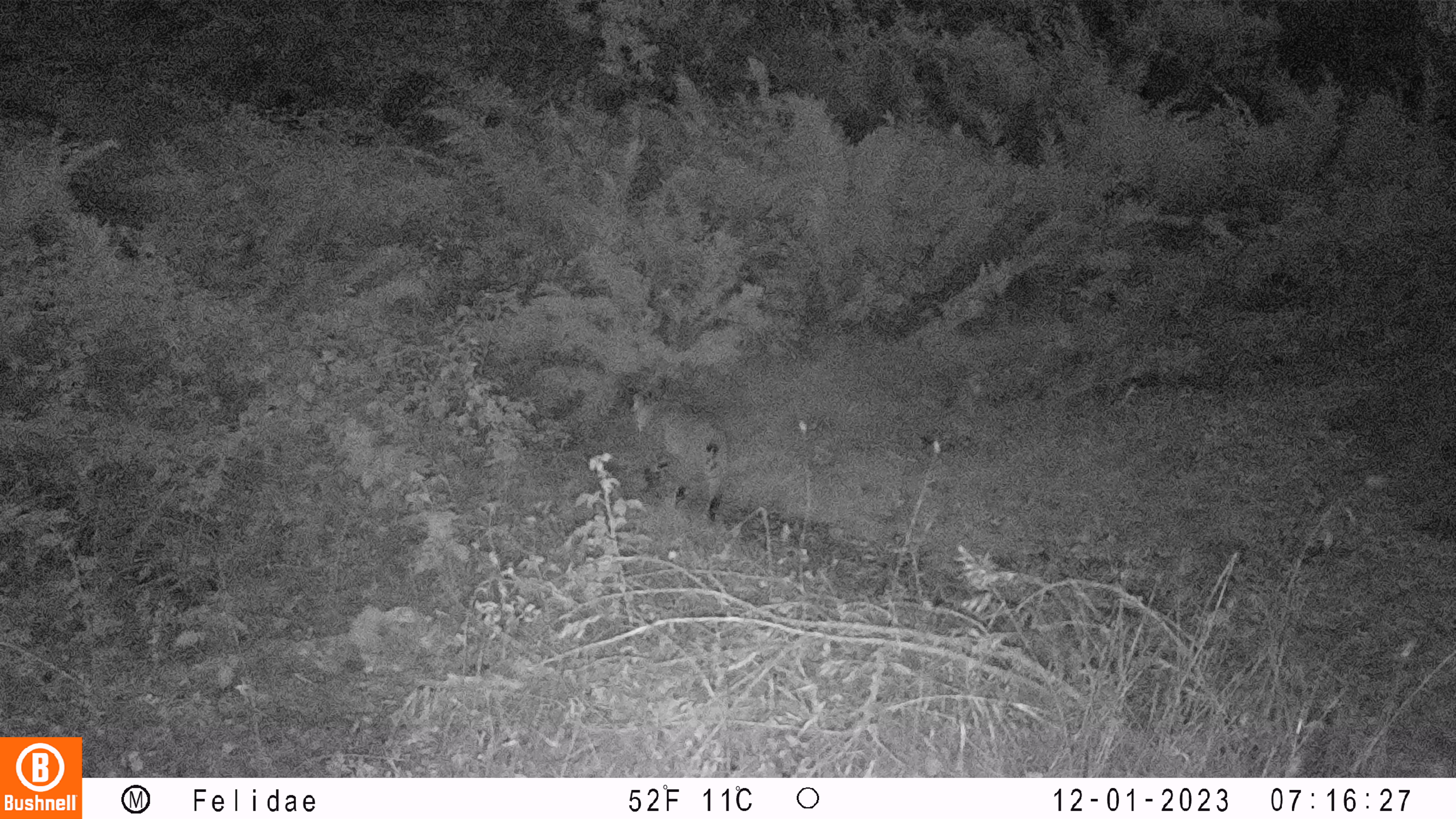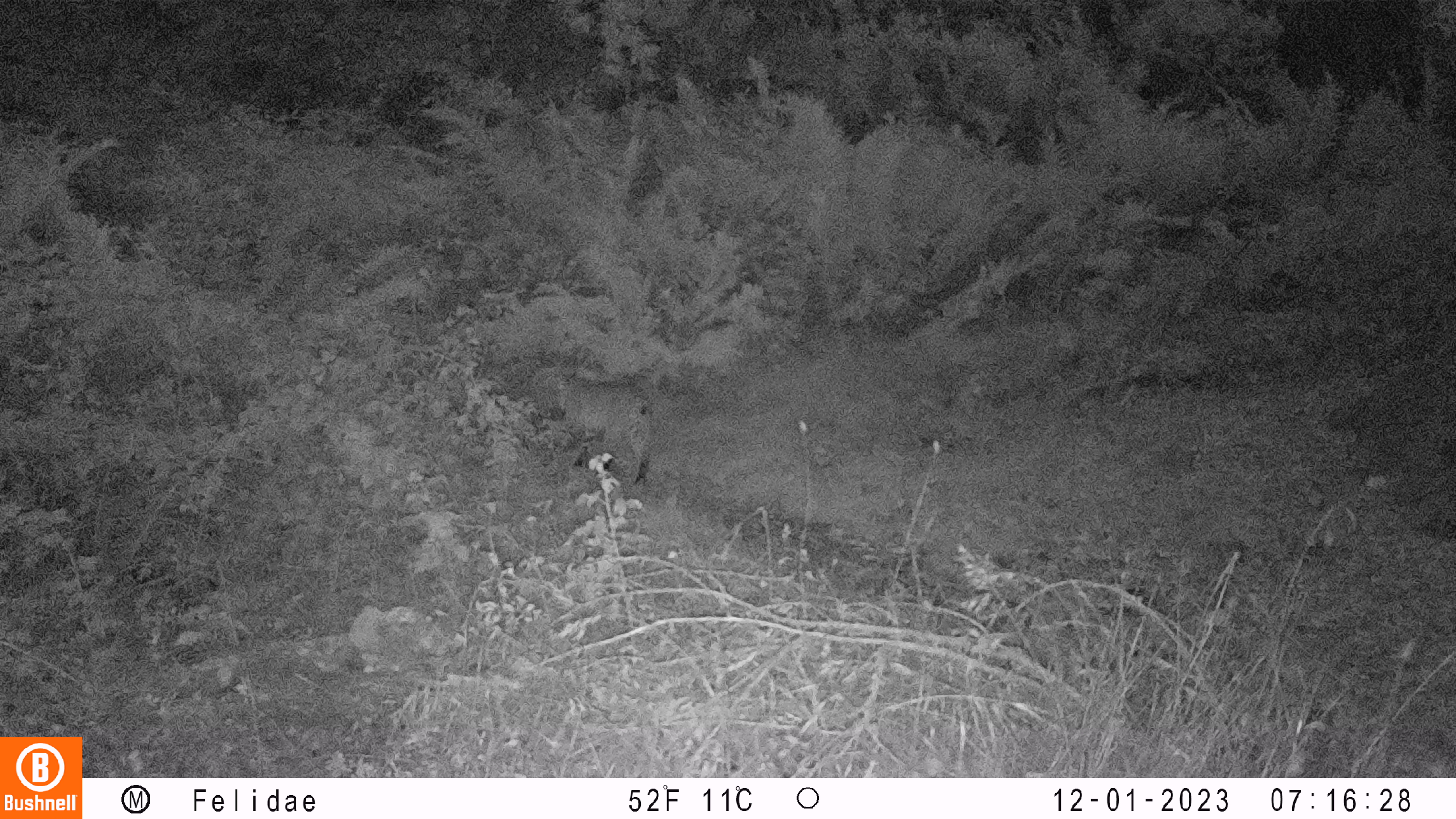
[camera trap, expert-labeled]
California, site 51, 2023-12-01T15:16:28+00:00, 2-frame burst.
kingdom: Animalia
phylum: Chordata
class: Mammalia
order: Carnivora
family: Felidae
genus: Lynx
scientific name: Lynx rufus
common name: bobcat